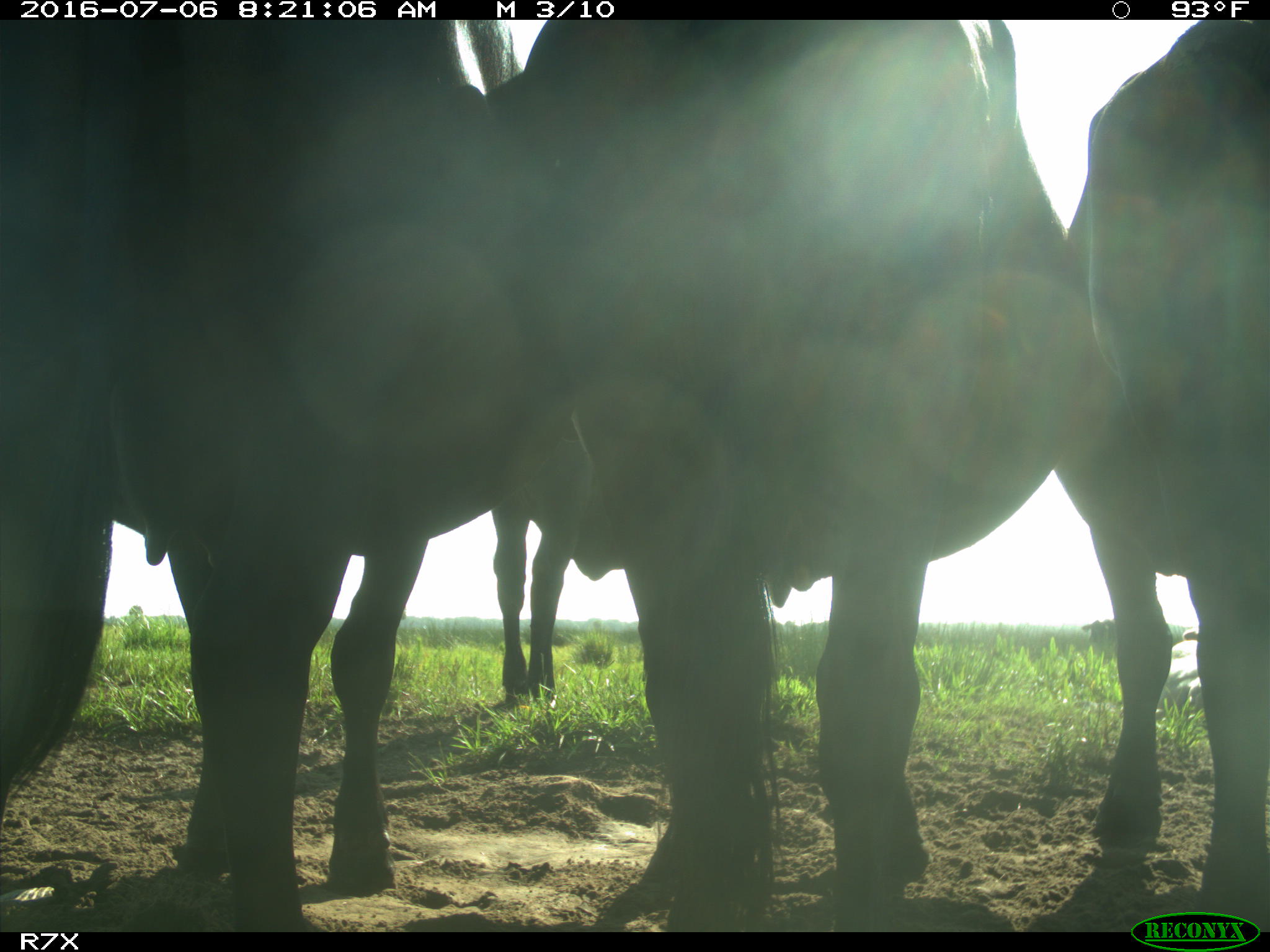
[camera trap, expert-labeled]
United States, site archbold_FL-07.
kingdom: Animalia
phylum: Chordata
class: Mammalia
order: Artiodactyla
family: Bovidae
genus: Bos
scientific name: Bos taurus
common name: domestic cow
Bos taurus (domestic cow).